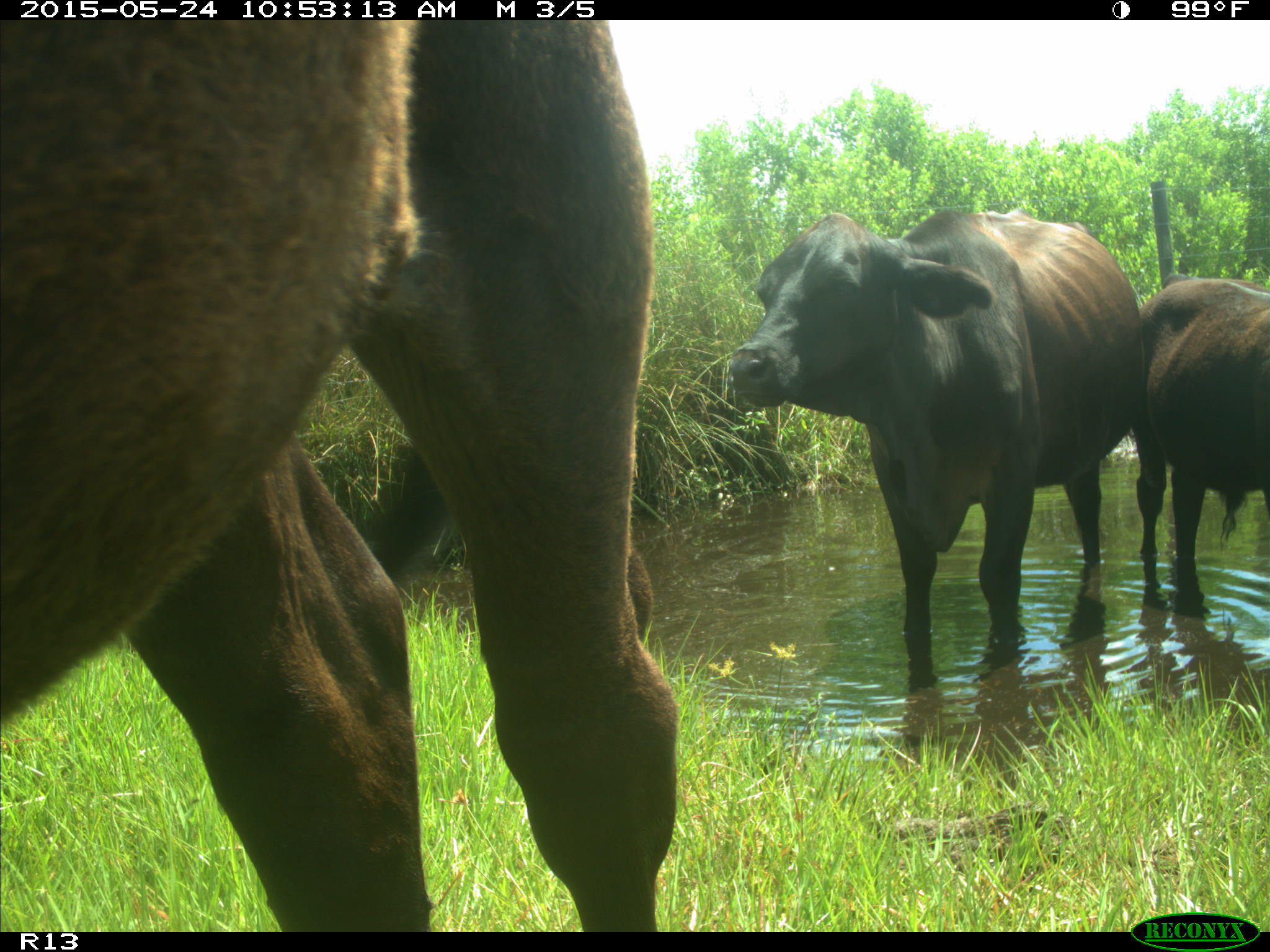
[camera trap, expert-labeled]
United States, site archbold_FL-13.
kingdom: Animalia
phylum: Chordata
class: Mammalia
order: Artiodactyla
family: Bovidae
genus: Bos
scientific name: Bos taurus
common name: domestic cow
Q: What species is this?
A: Bos taurus (domestic cow).